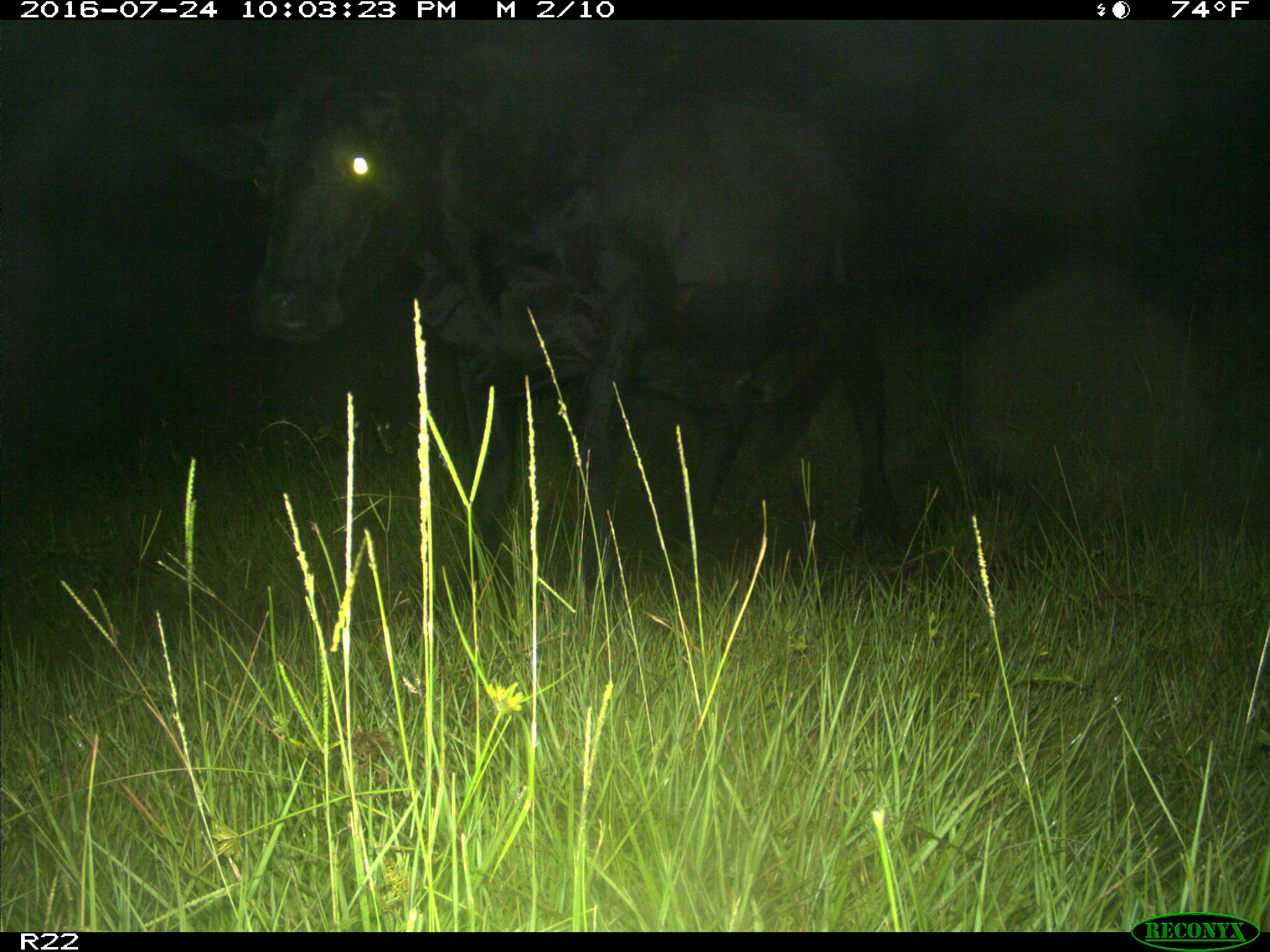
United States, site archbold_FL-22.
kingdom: Animalia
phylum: Chordata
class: Mammalia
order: Artiodactyla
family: Bovidae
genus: Bos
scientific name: Bos taurus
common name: domestic cow